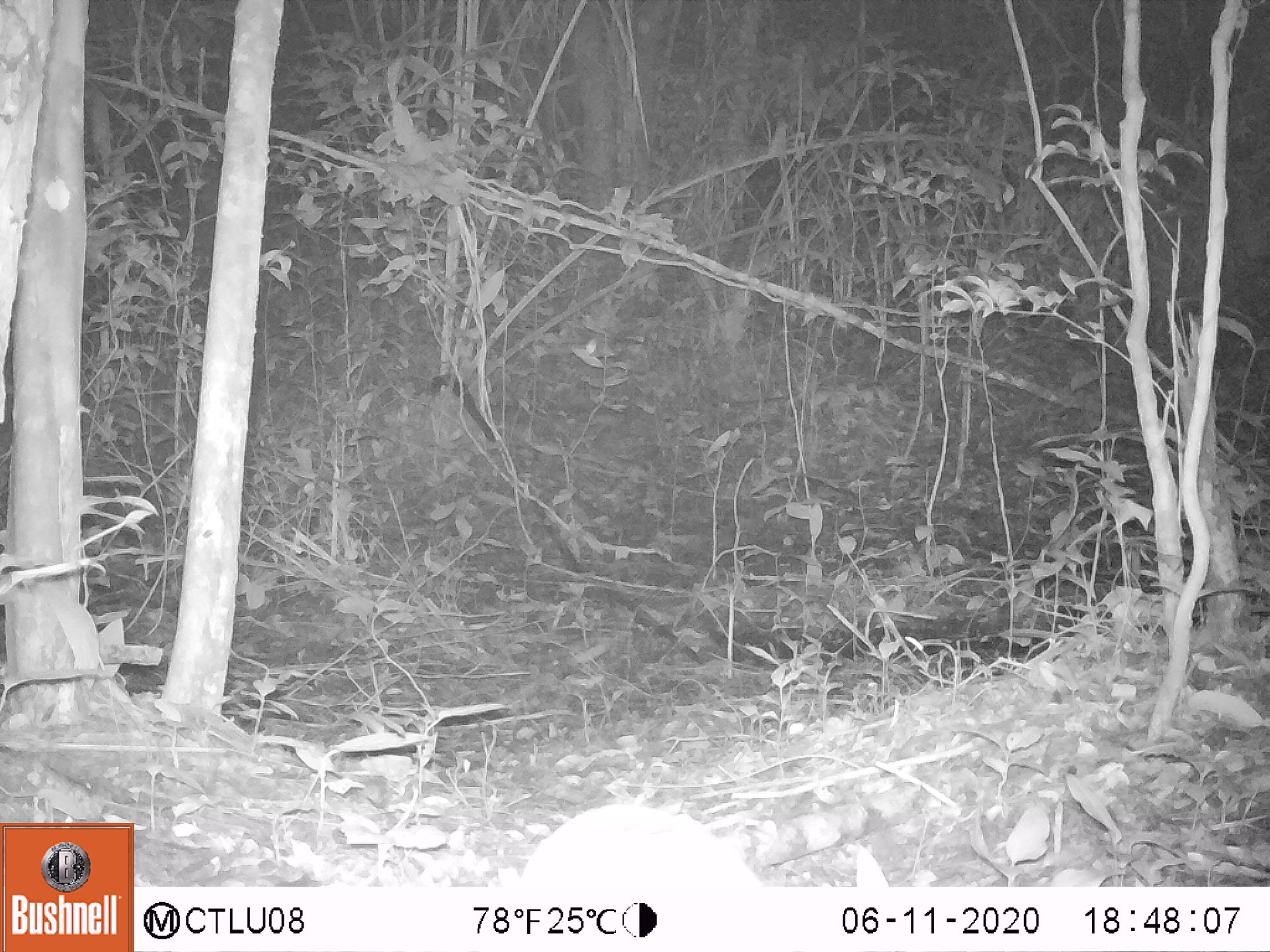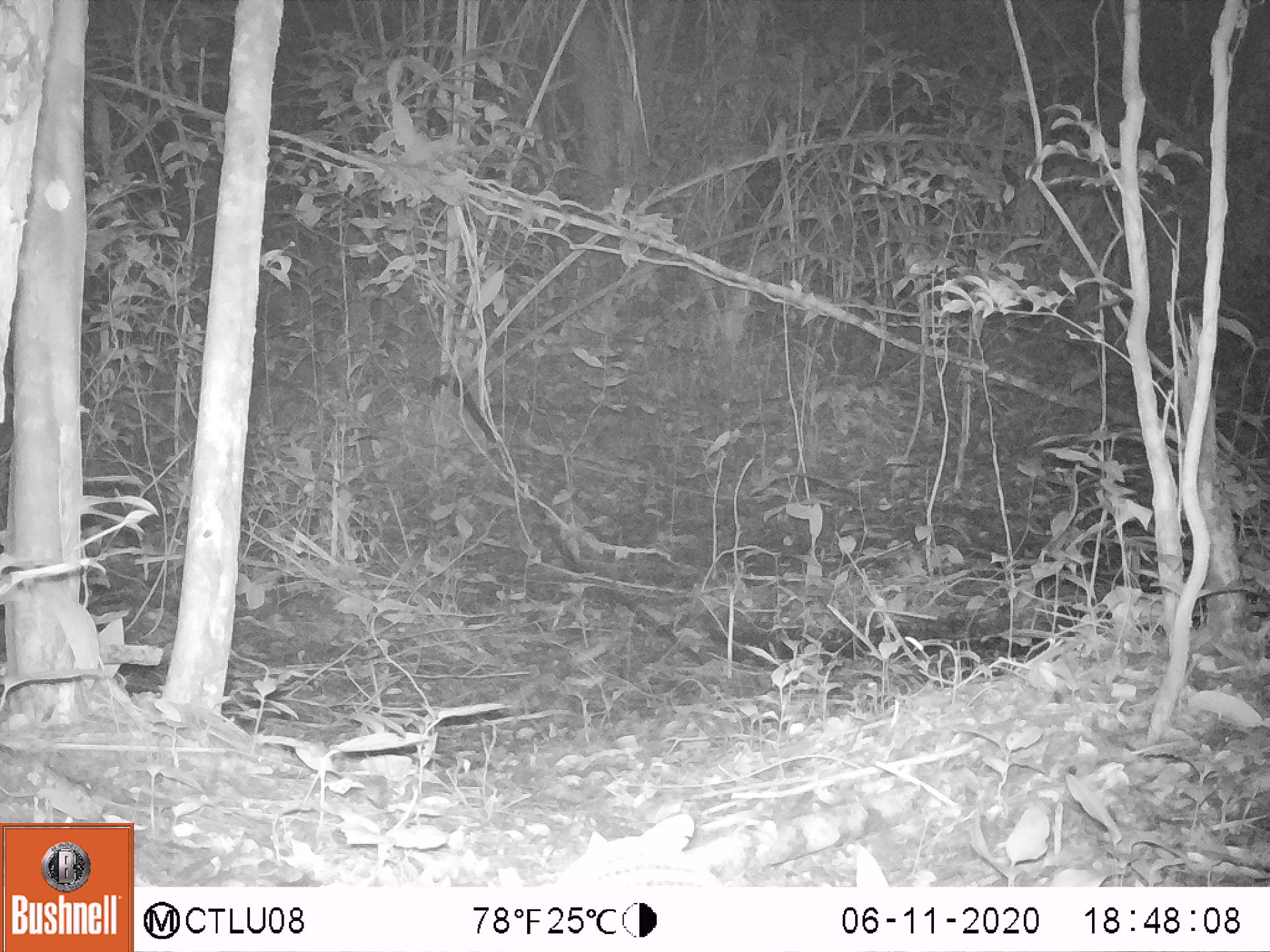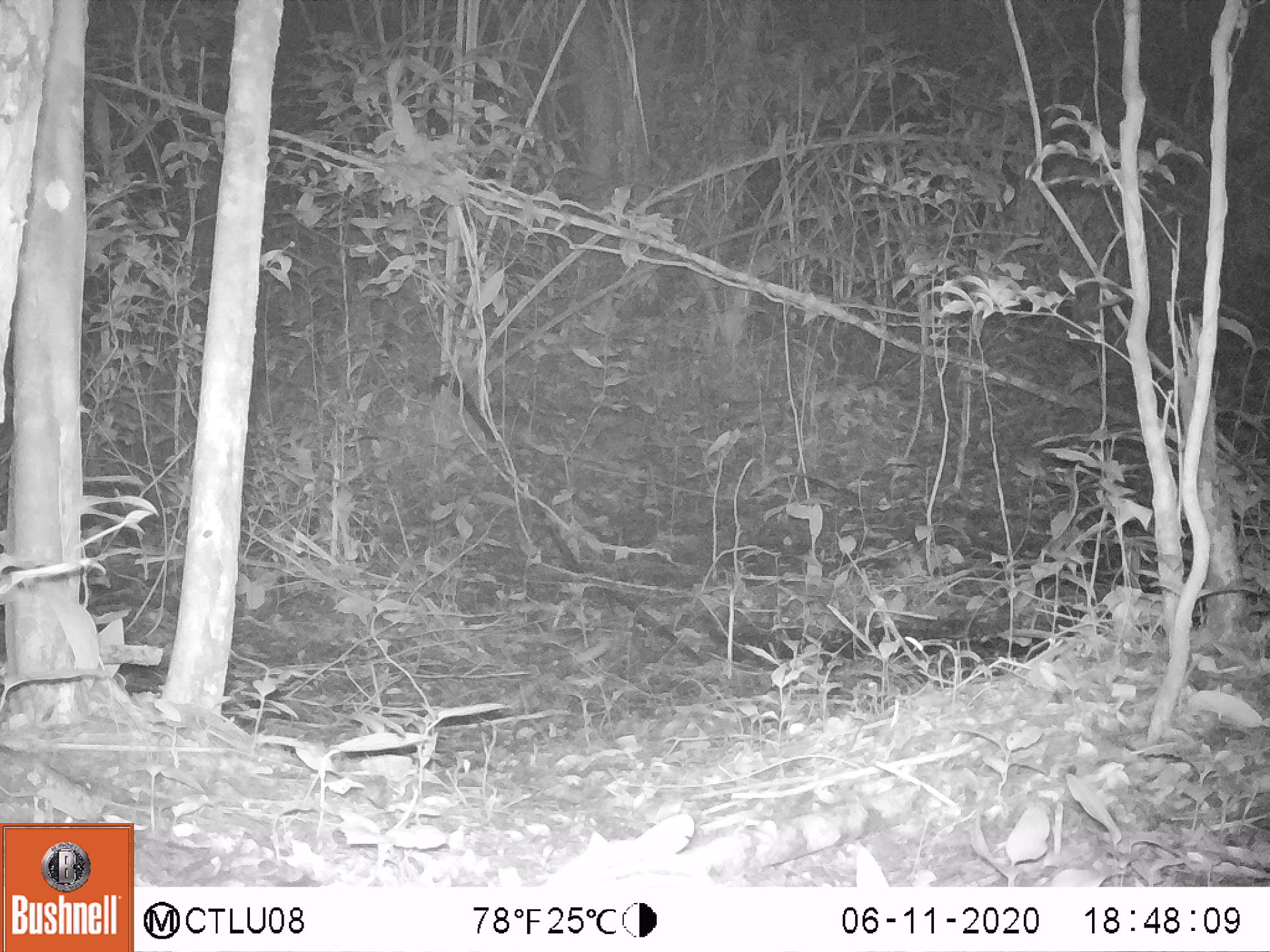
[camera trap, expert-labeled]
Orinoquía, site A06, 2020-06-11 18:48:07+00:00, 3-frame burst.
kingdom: Animalia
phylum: Chordata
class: Mammalia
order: Cingulata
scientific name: Cingulata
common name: armadillo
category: unknown armadillo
Unknown armadillo (armadillo) (Cingulata).